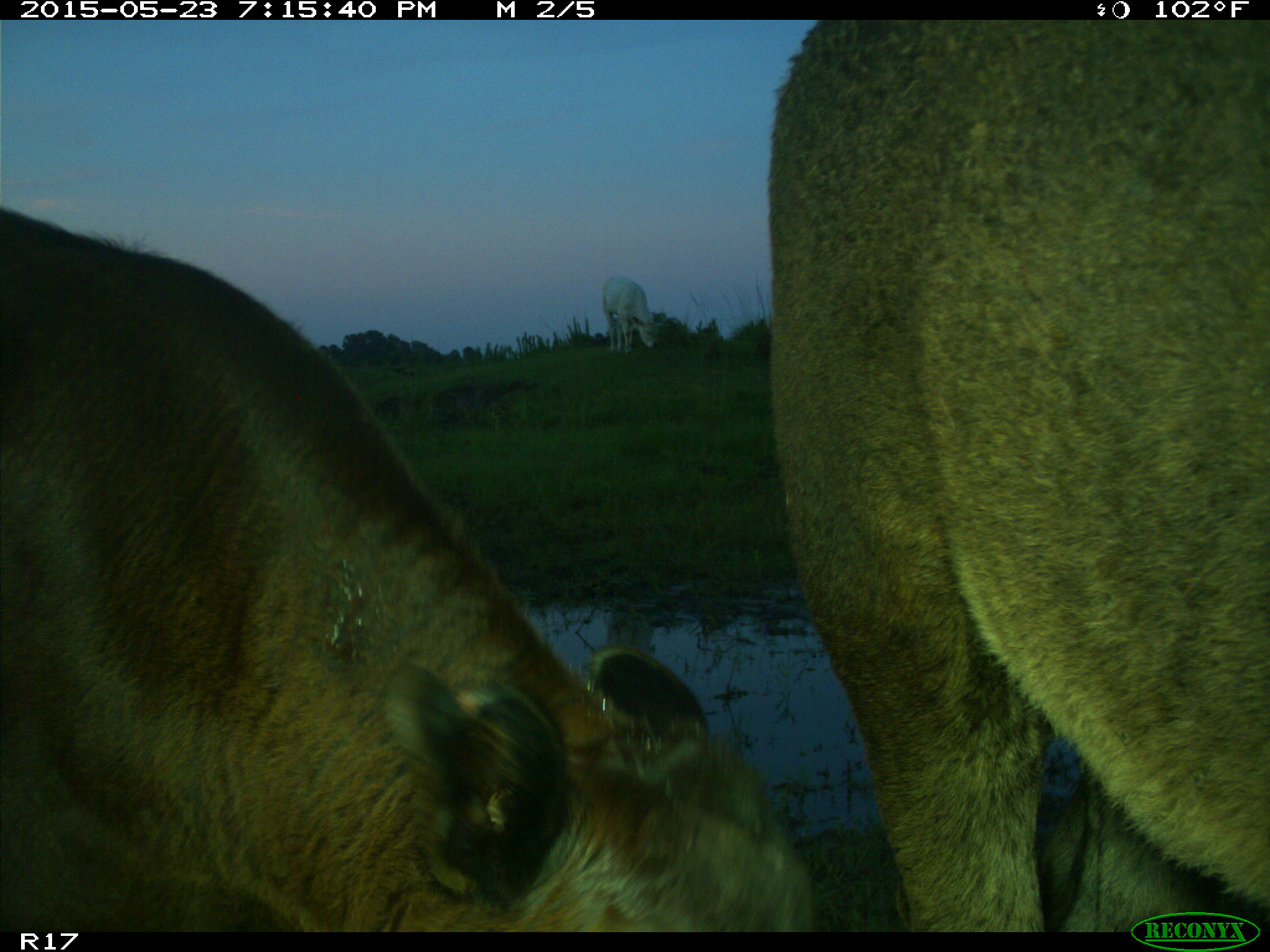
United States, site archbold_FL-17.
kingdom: Animalia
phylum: Chordata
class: Mammalia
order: Artiodactyla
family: Bovidae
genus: Bos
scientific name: Bos taurus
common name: domestic cow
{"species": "Bos taurus (domestic cow)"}